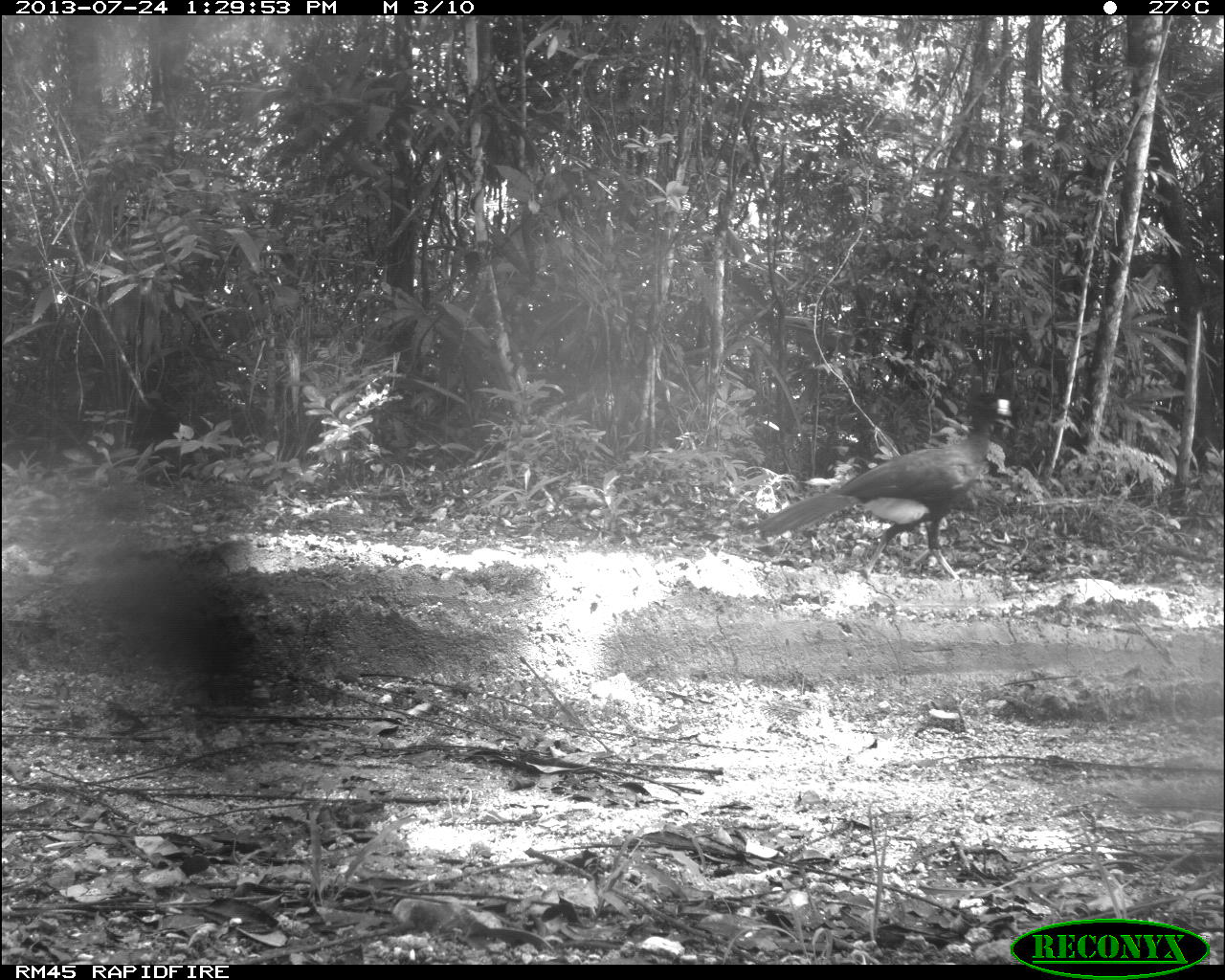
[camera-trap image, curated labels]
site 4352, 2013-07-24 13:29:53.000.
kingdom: Animalia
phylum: Chordata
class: Aves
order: Galliformes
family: Cracidae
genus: Crax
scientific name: Crax rubra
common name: great curassow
Crax rubra (great curassow), count 1, sex male.